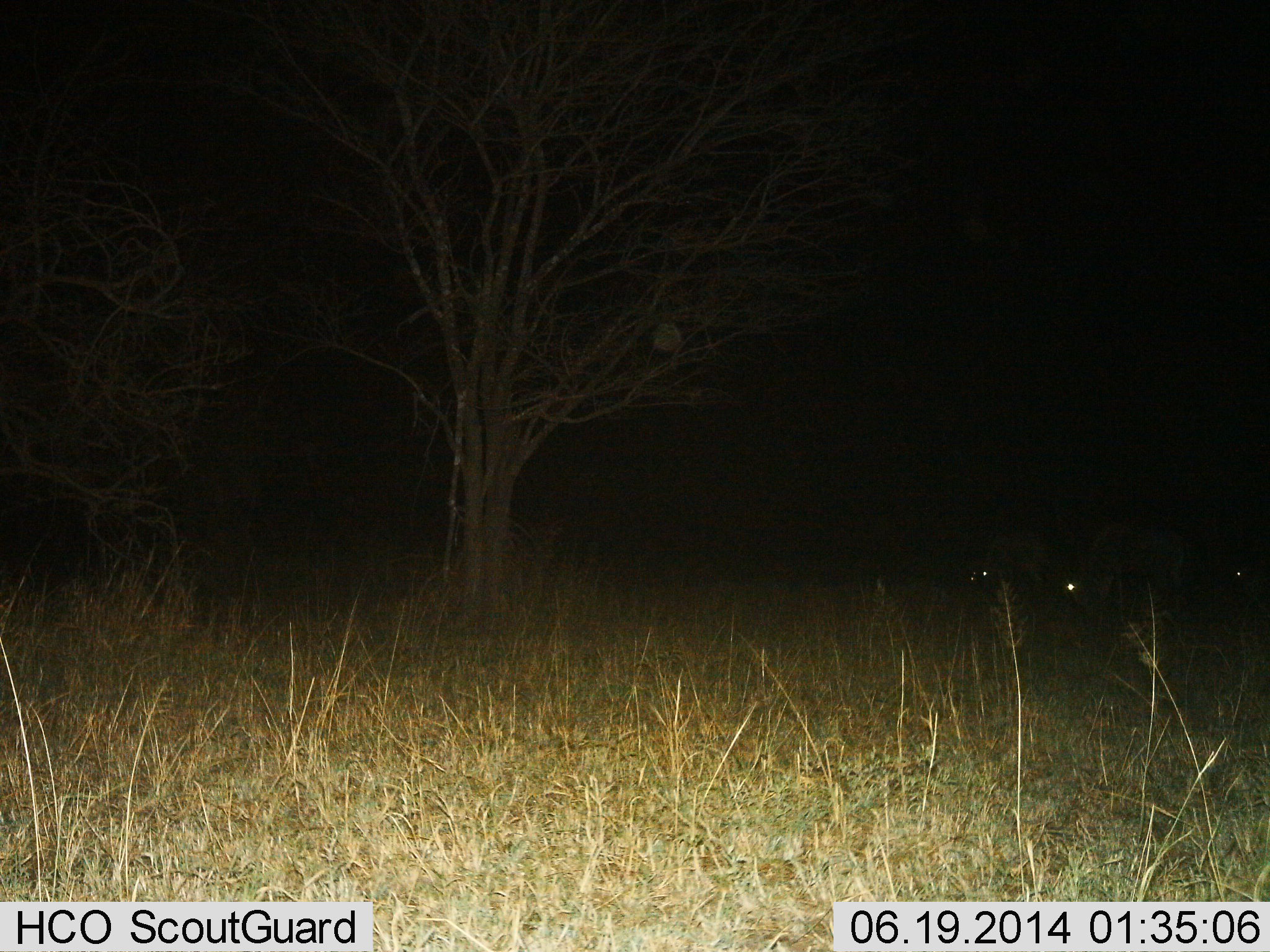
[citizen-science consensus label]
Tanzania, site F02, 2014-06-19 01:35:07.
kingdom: Animalia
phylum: Chordata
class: Mammalia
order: Artiodactyla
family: Bovidae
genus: Connochaetes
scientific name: Connochaetes taurinus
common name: blue wildebeest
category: wildebeest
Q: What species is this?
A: Wildebeest (blue wildebeest) (Connochaetes taurinus).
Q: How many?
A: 3.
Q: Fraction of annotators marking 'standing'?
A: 33%.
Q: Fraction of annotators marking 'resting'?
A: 0%.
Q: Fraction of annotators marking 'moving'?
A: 0%.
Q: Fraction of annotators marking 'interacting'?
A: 0%.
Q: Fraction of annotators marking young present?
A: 0%.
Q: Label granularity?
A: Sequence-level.